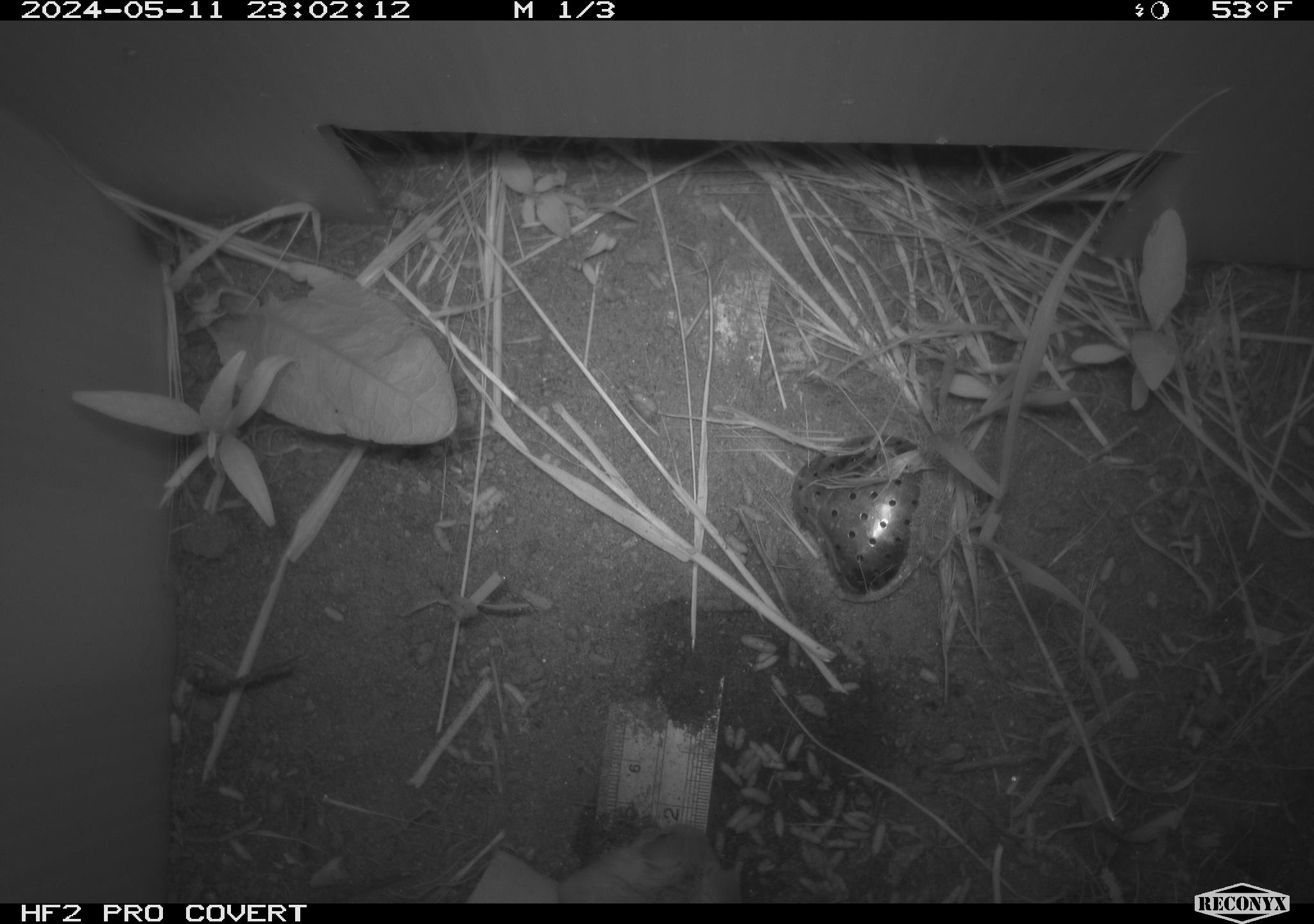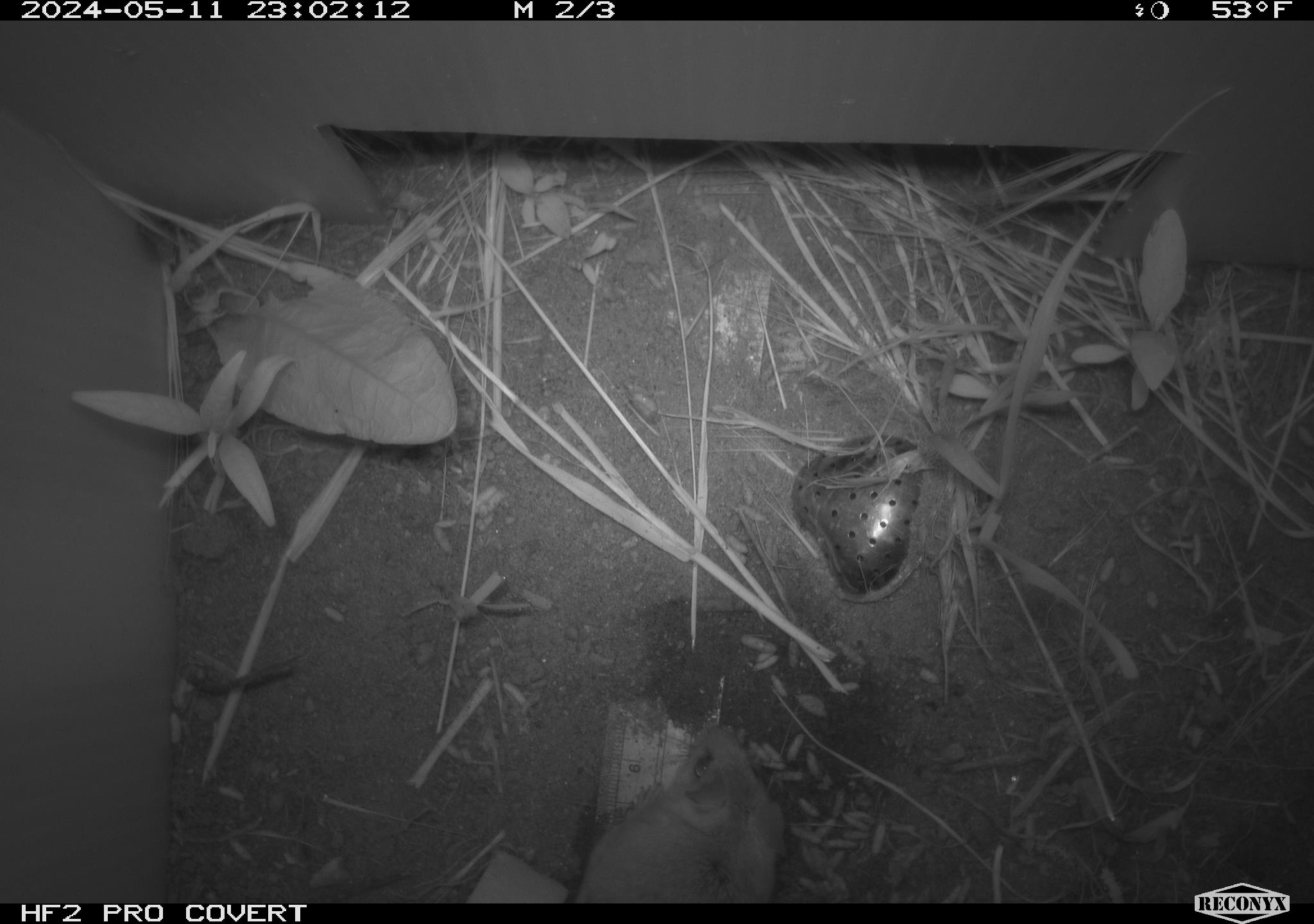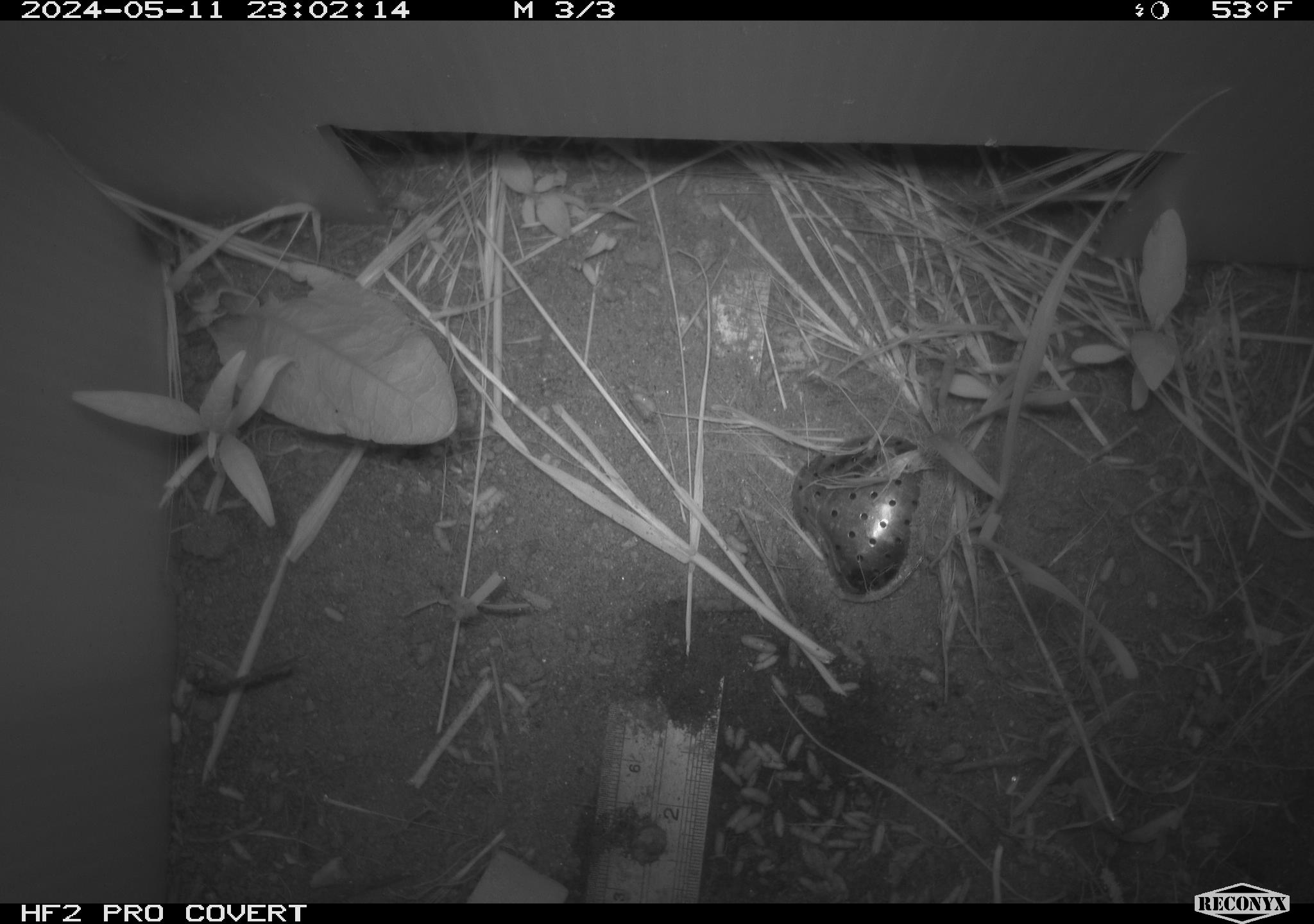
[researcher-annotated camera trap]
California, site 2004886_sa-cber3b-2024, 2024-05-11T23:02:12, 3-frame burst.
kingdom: Animalia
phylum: Chordata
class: Mammalia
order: Rodentia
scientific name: Rodentia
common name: mouse species